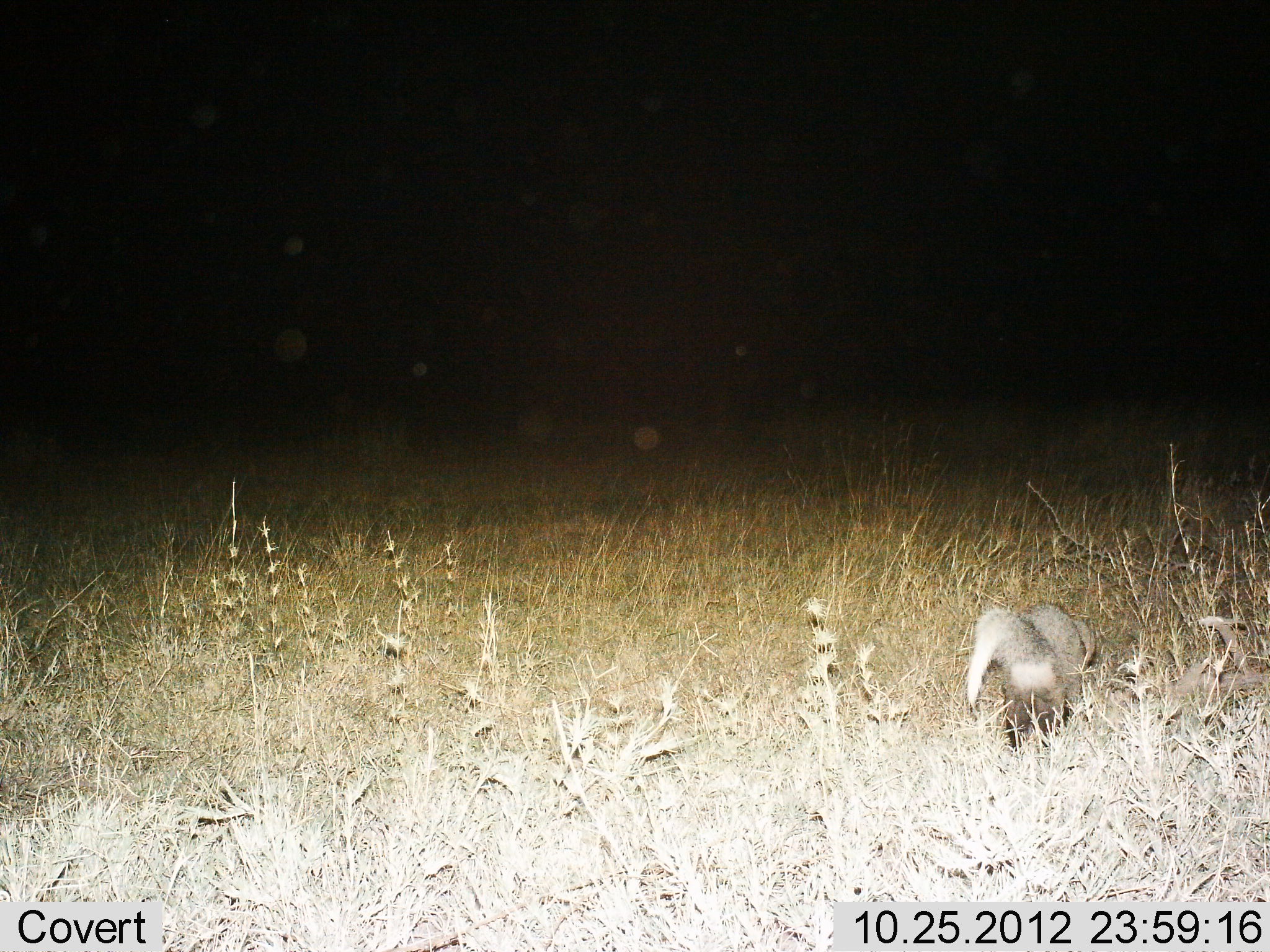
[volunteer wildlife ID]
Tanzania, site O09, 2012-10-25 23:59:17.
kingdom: Animalia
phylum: Chordata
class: Mammalia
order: Carnivora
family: Herpestidae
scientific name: Herpestidae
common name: mongoose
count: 1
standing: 12%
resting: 0%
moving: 88%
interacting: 0%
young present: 0%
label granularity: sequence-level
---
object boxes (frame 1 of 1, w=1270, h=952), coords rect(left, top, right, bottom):
animal: rect(967, 602, 1097, 756)